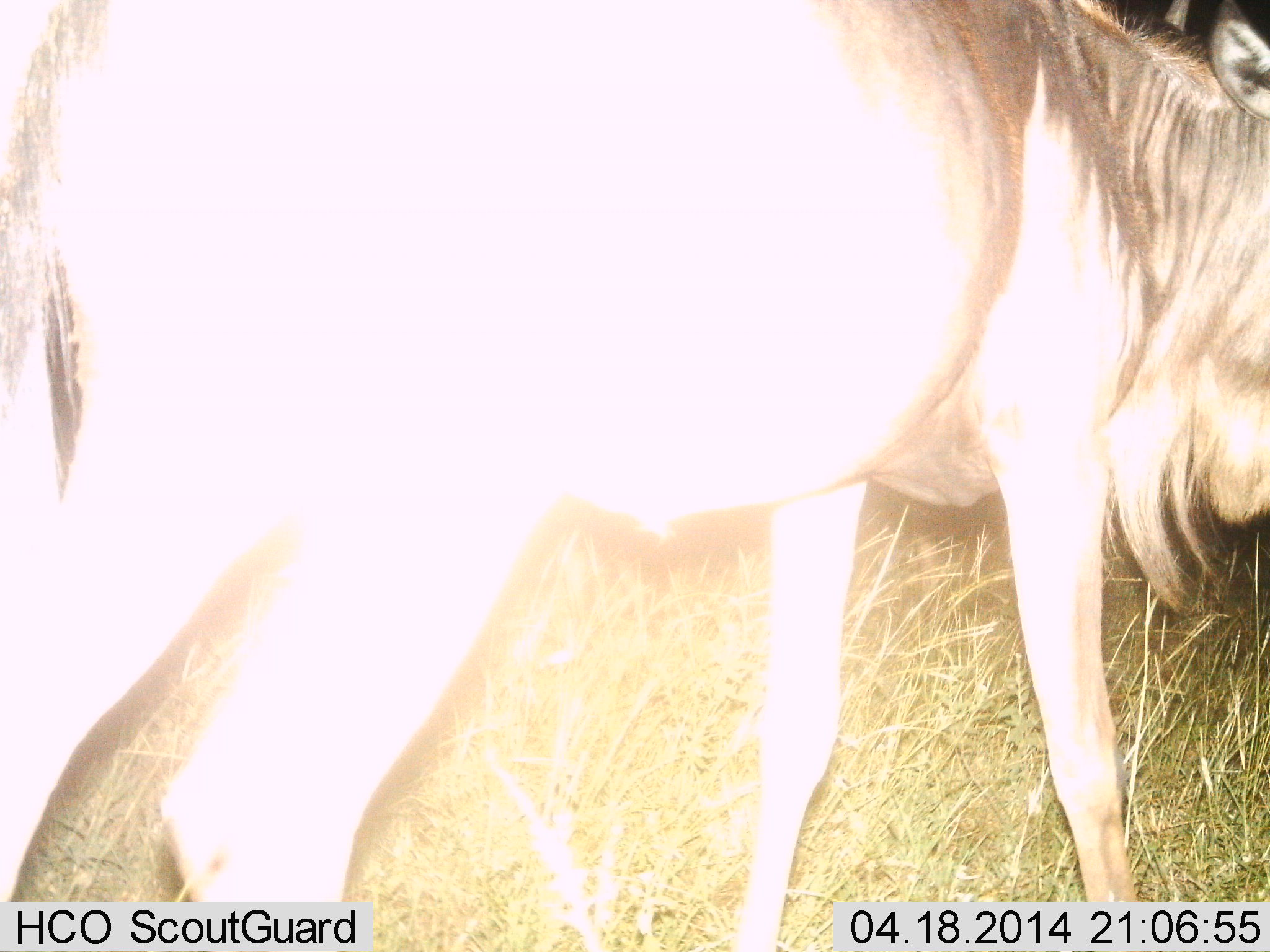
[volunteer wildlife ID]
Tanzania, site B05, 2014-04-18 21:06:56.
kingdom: Animalia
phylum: Chordata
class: Mammalia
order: Artiodactyla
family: Bovidae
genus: Connochaetes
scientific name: Connochaetes taurinus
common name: blue wildebeest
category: wildebeest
Wildebeest (blue wildebeest) (Connochaetes taurinus), count 1. Behavior (volunteer vote fractions): standing 70%, resting 0%, moving 20%, interacting 0%. Young present (vote fraction): 0%. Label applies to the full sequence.